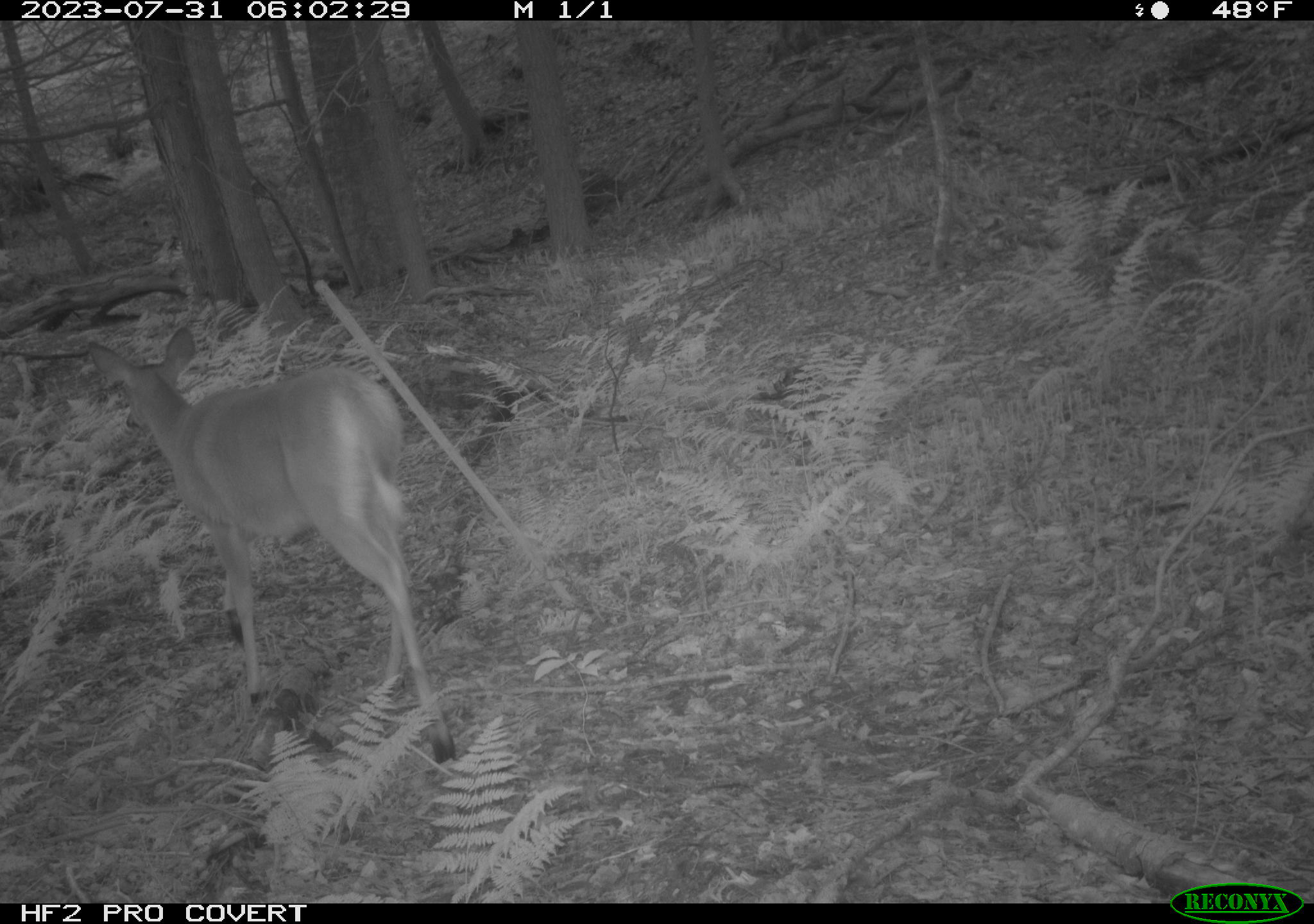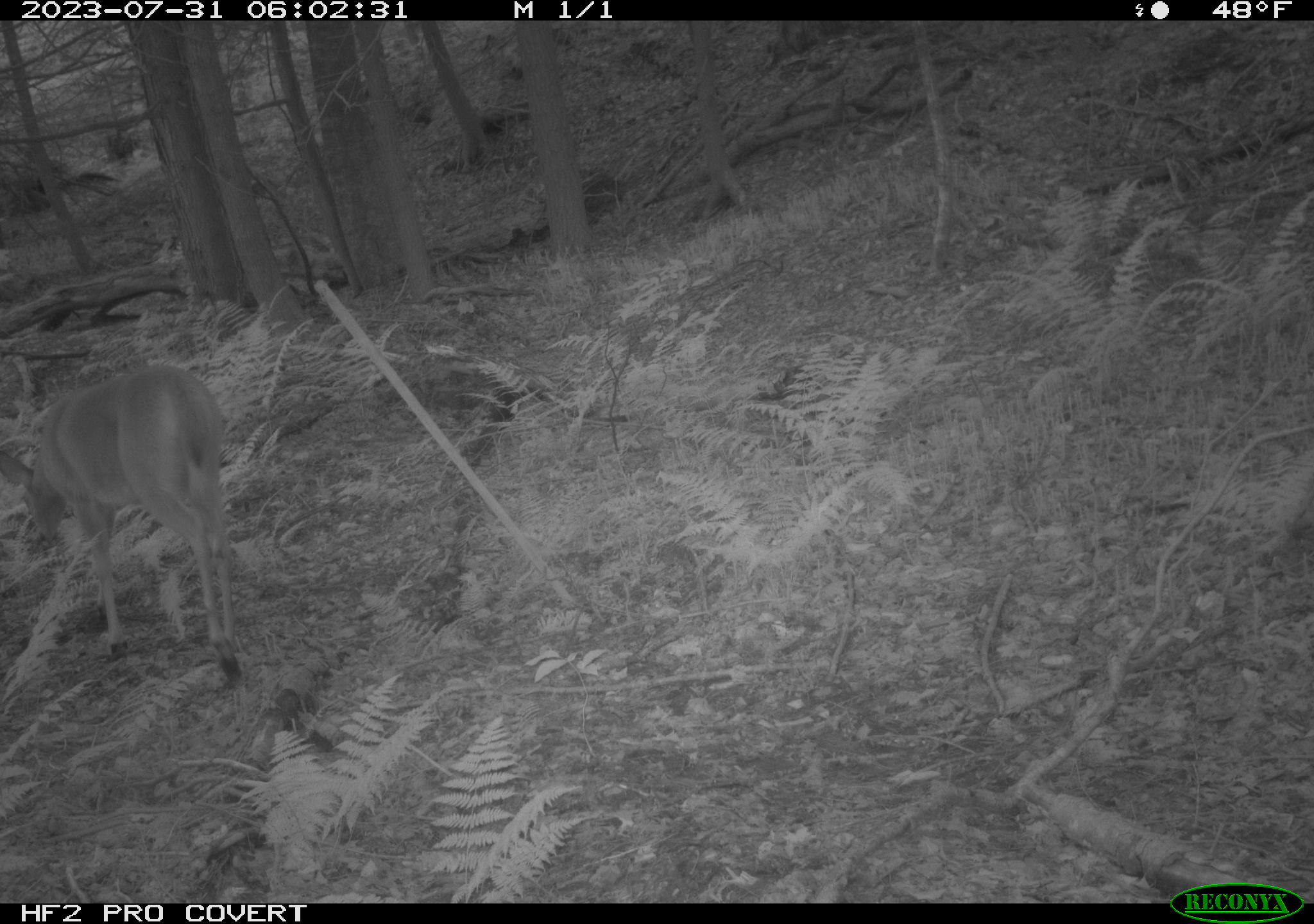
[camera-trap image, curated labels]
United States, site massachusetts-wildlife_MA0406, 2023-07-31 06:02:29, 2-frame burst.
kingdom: Animalia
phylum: Chordata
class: Mammalia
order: Artiodactyla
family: Cervidae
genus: Odocoileus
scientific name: Odocoileus virginianus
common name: white-tailed deer